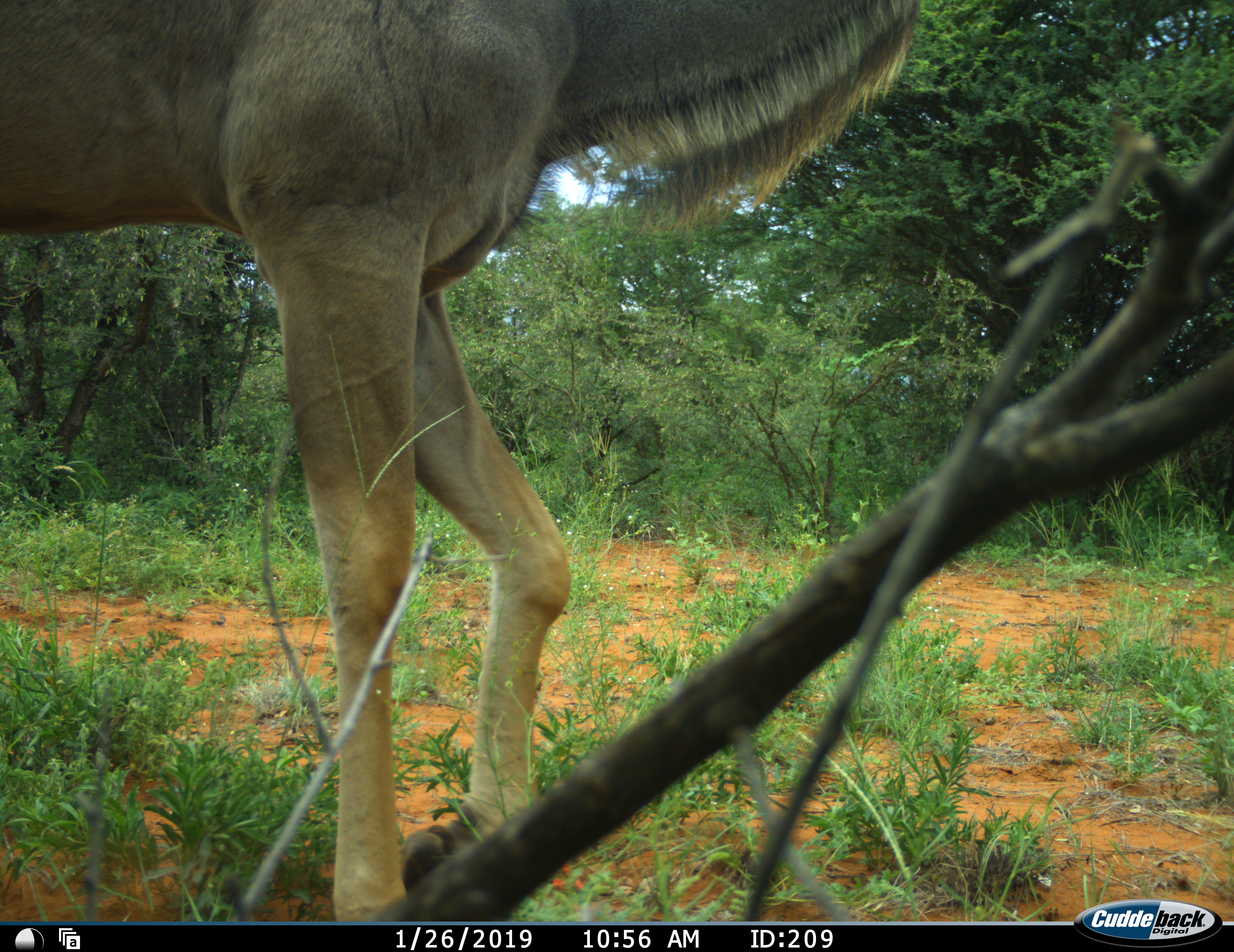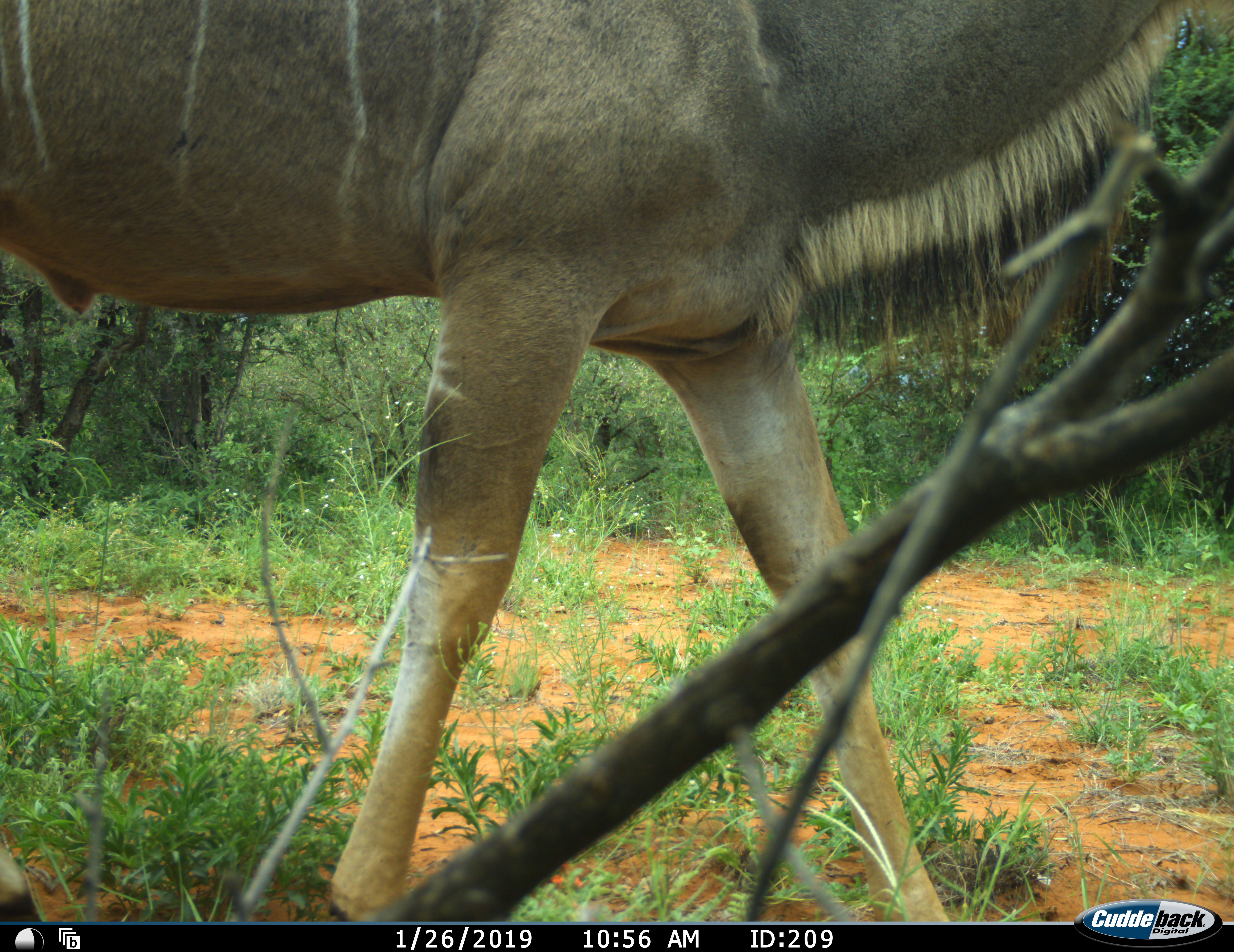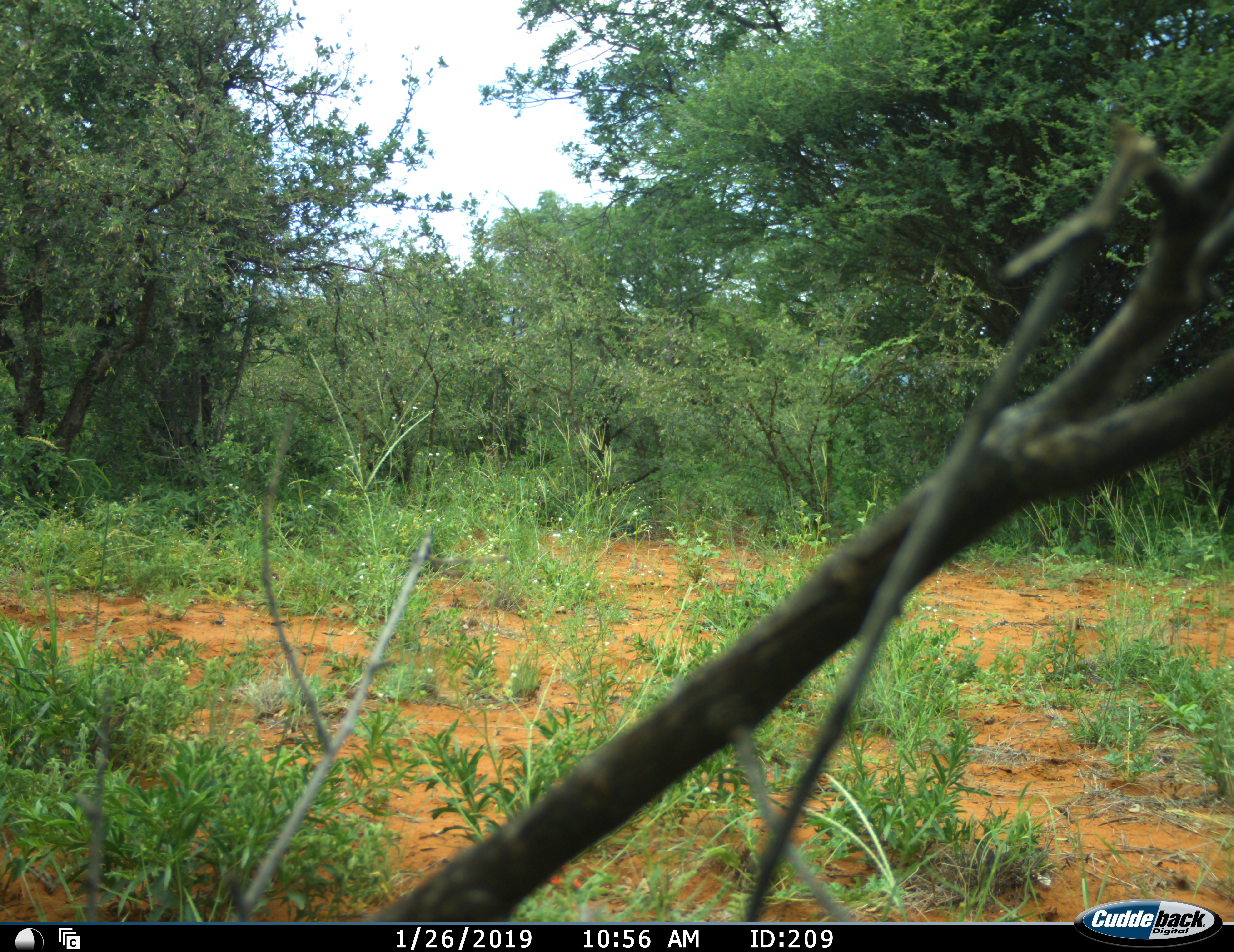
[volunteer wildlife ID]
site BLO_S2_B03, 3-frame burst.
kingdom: Animalia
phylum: Chordata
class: Mammalia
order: Artiodactyla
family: Bovidae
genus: Tragelaphus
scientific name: Tragelaphus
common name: kudu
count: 1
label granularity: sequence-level